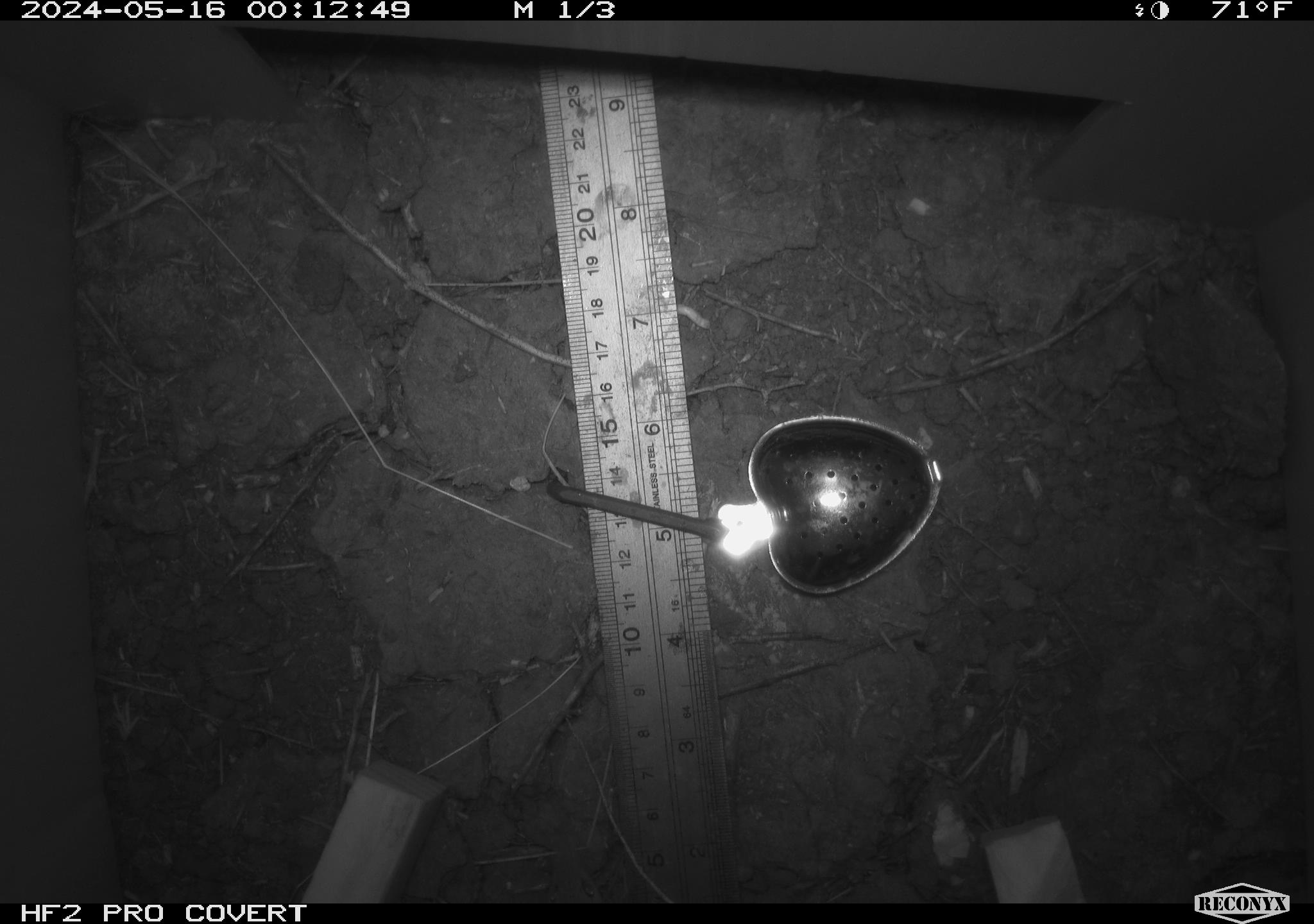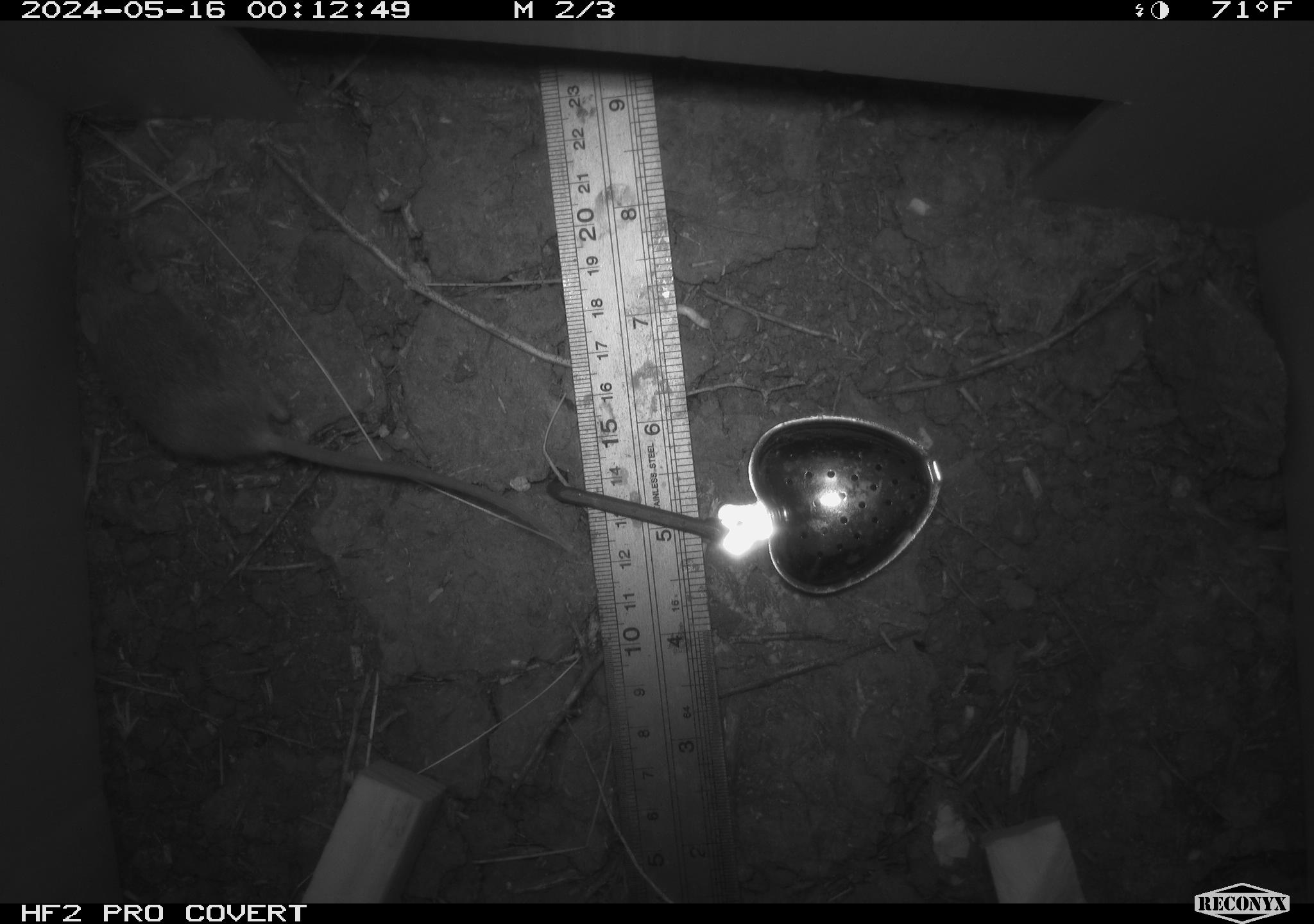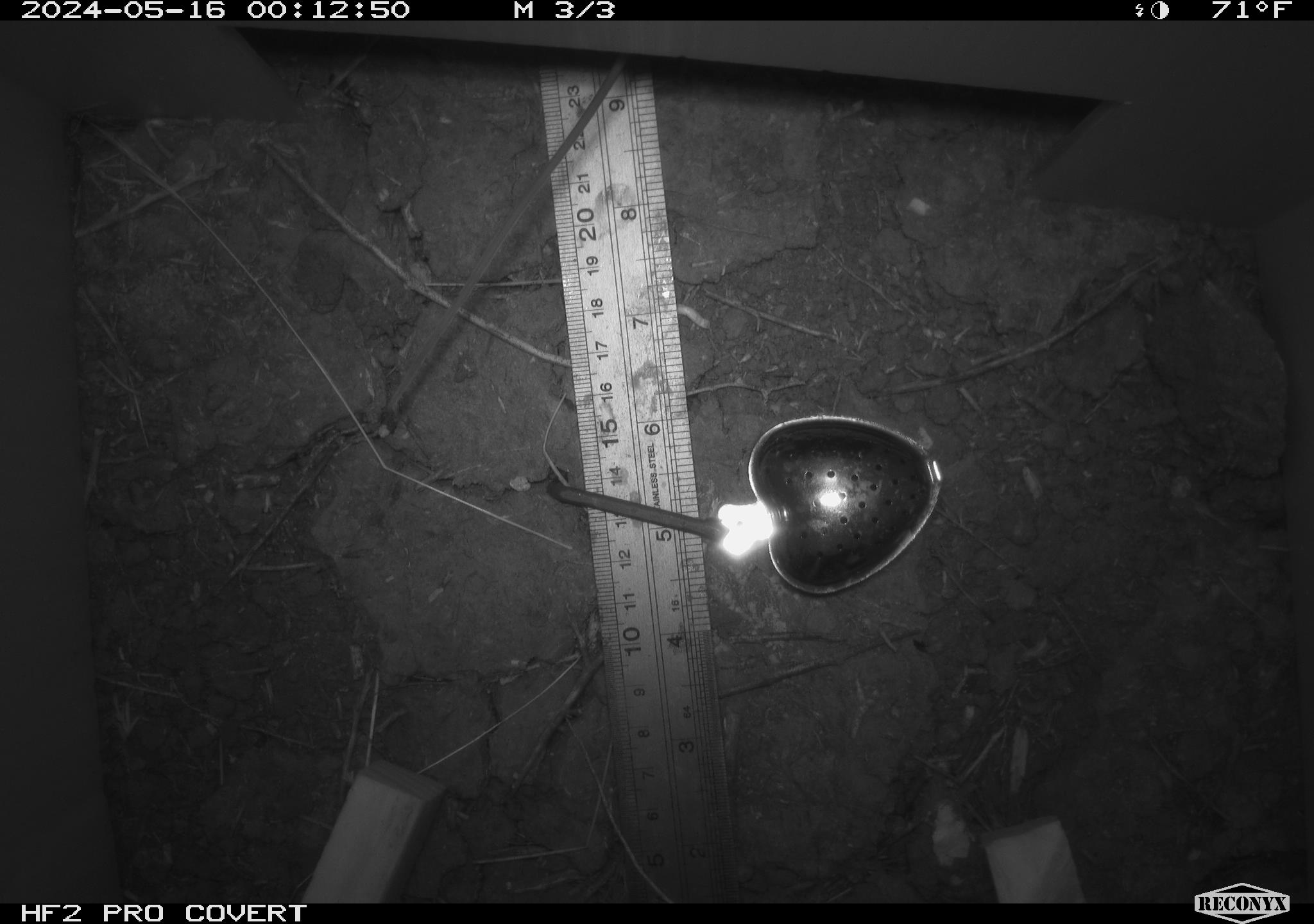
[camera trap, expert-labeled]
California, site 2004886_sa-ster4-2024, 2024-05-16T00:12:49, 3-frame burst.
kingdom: Animalia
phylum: Chordata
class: Mammalia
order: Rodentia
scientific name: Rodentia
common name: mouse species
Mouse species (Rodentia).